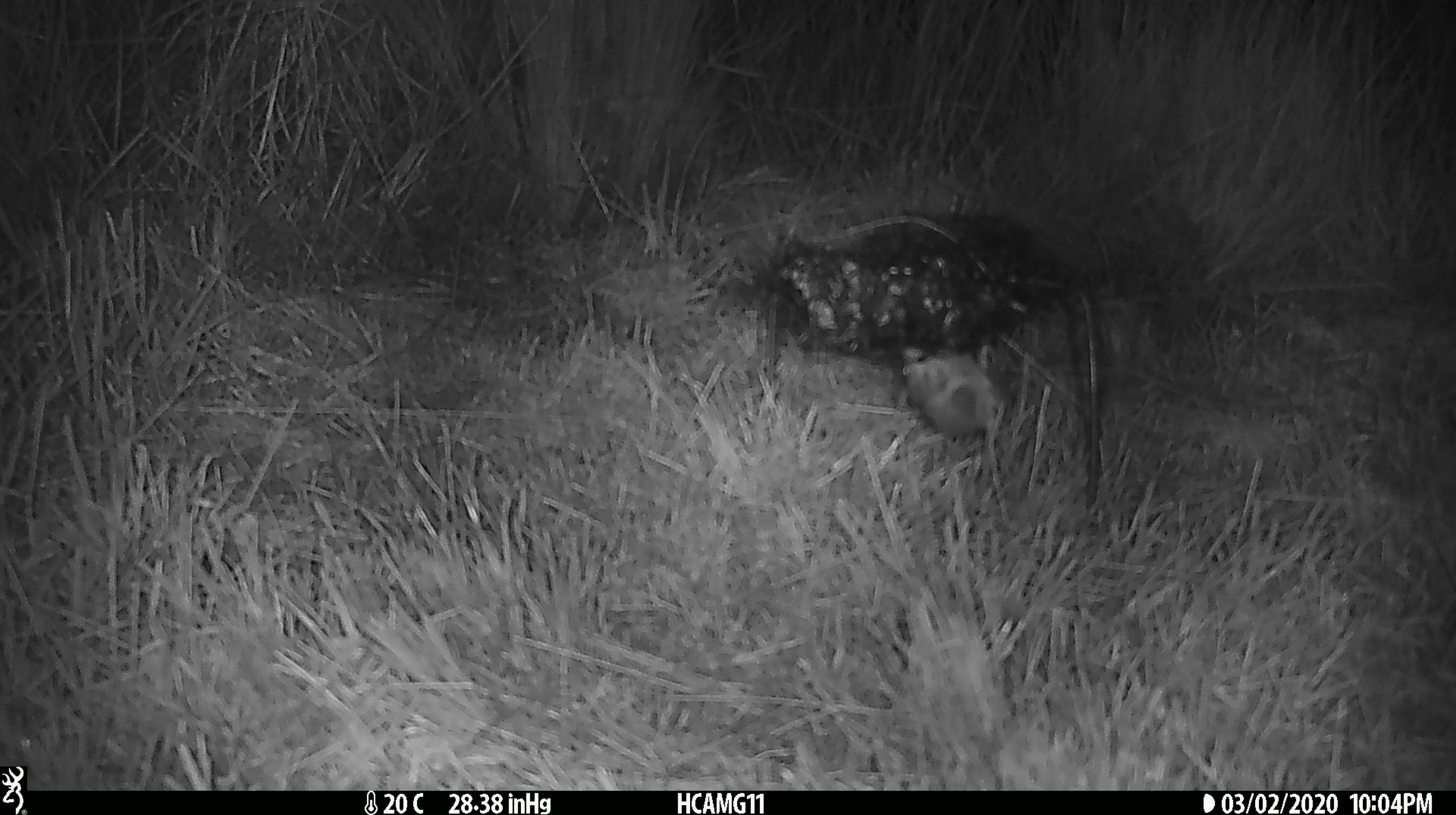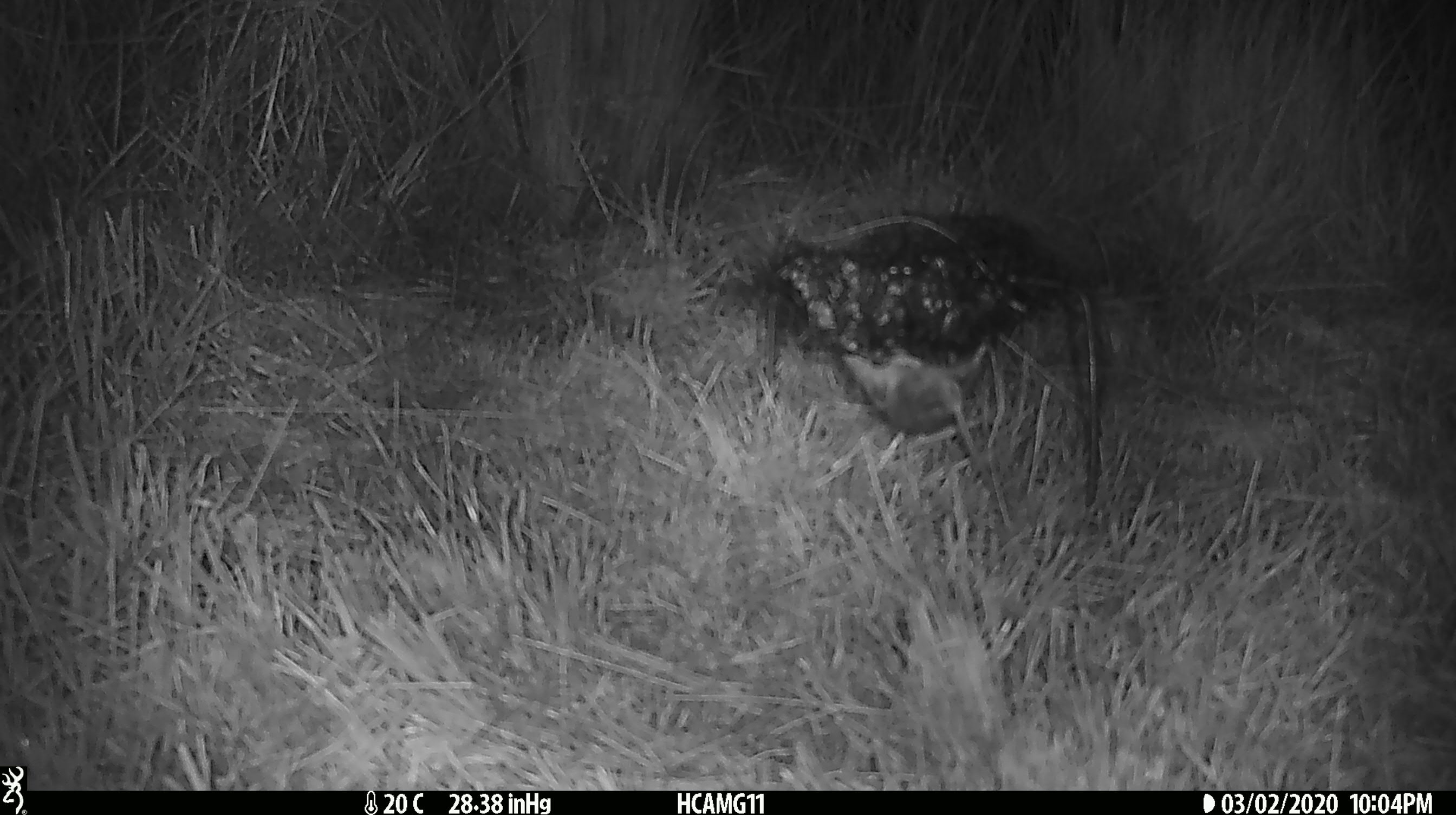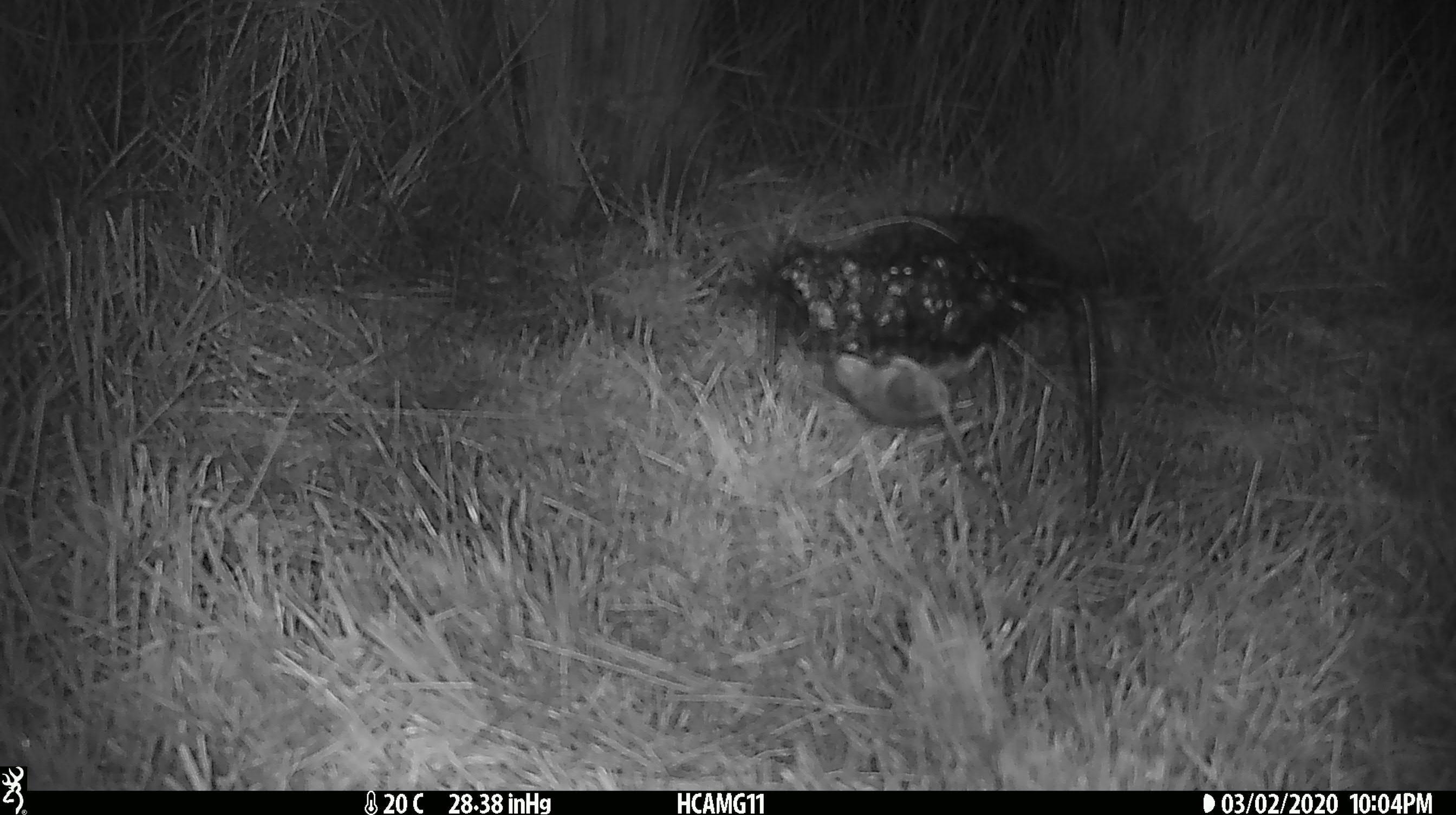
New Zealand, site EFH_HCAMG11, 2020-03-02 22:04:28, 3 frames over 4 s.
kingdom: Animalia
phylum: Chordata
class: Mammalia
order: Rodentia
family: Muridae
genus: Mus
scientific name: Mus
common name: mouse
Mouse (Mus).